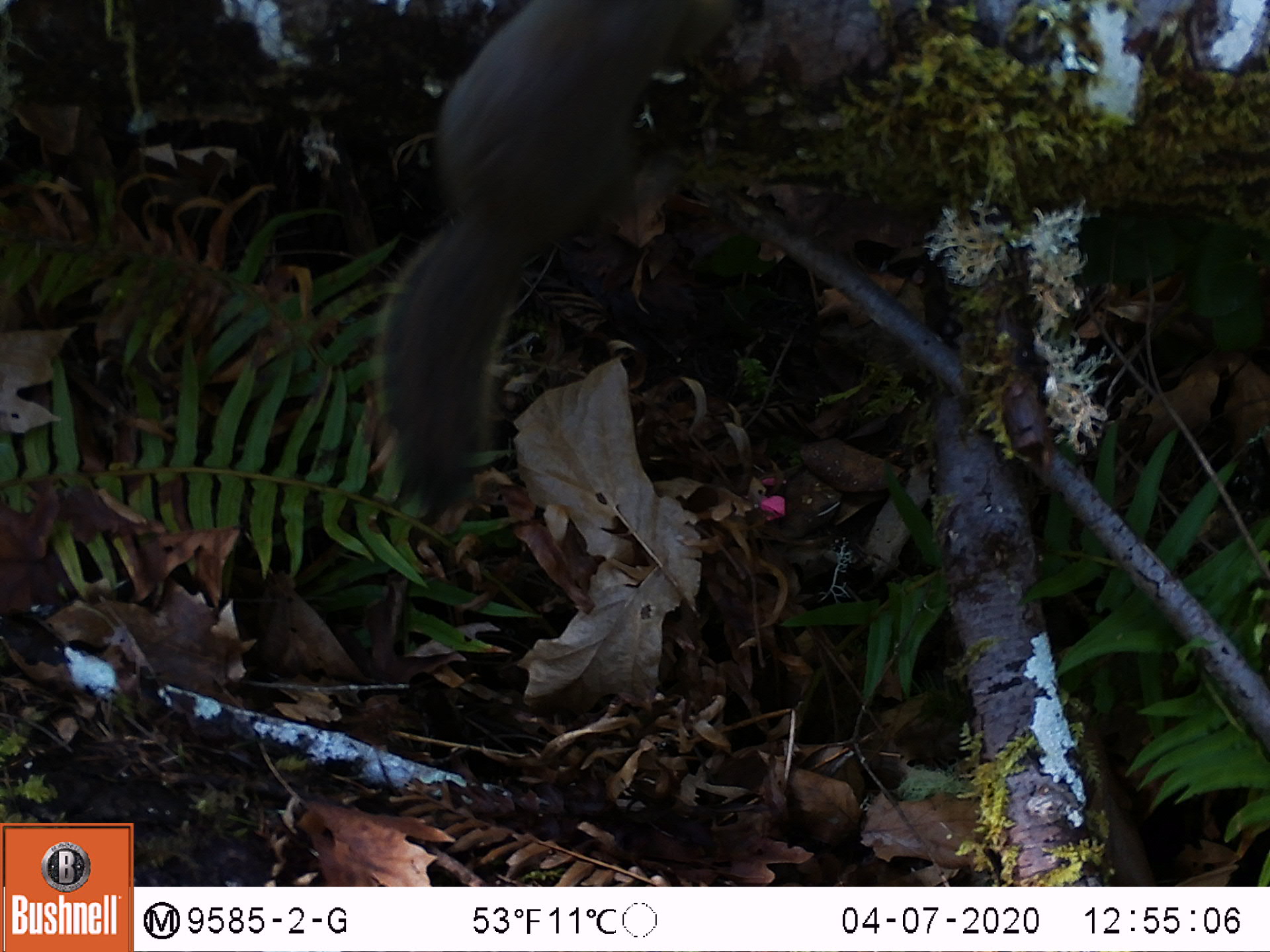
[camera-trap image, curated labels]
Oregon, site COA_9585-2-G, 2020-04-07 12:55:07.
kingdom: Animalia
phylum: Chordata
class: Mammalia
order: Rodentia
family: Sciuridae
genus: Tamiasciurus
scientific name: Tamiasciurus douglasii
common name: douglas squirrel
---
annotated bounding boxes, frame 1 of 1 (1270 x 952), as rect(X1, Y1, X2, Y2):
douglas squirrel: rect(376, 2, 704, 517)